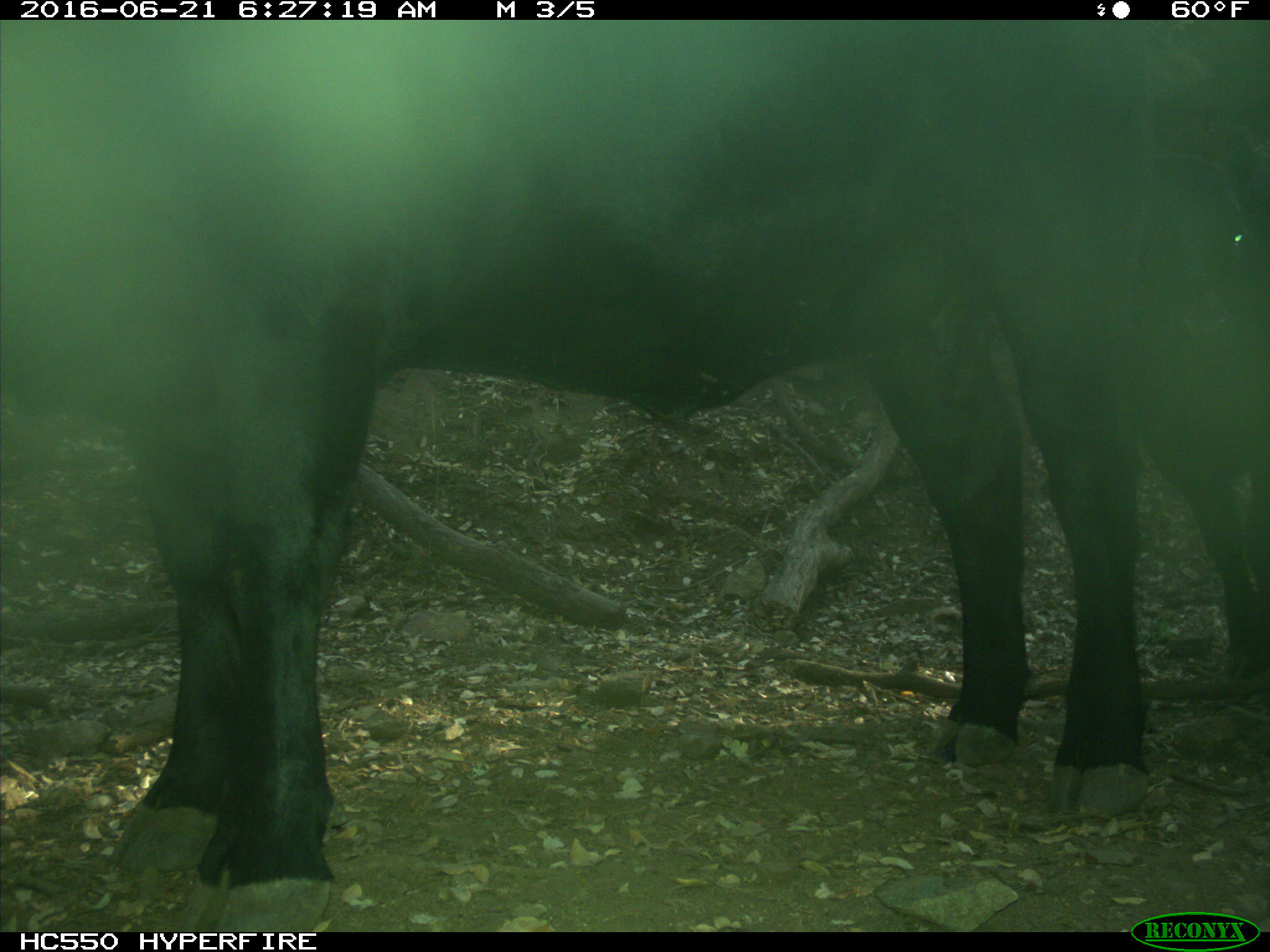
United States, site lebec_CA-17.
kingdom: Animalia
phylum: Chordata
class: Mammalia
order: Artiodactyla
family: Bovidae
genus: Bos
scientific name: Bos taurus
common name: domestic cow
Bos taurus (domestic cow).